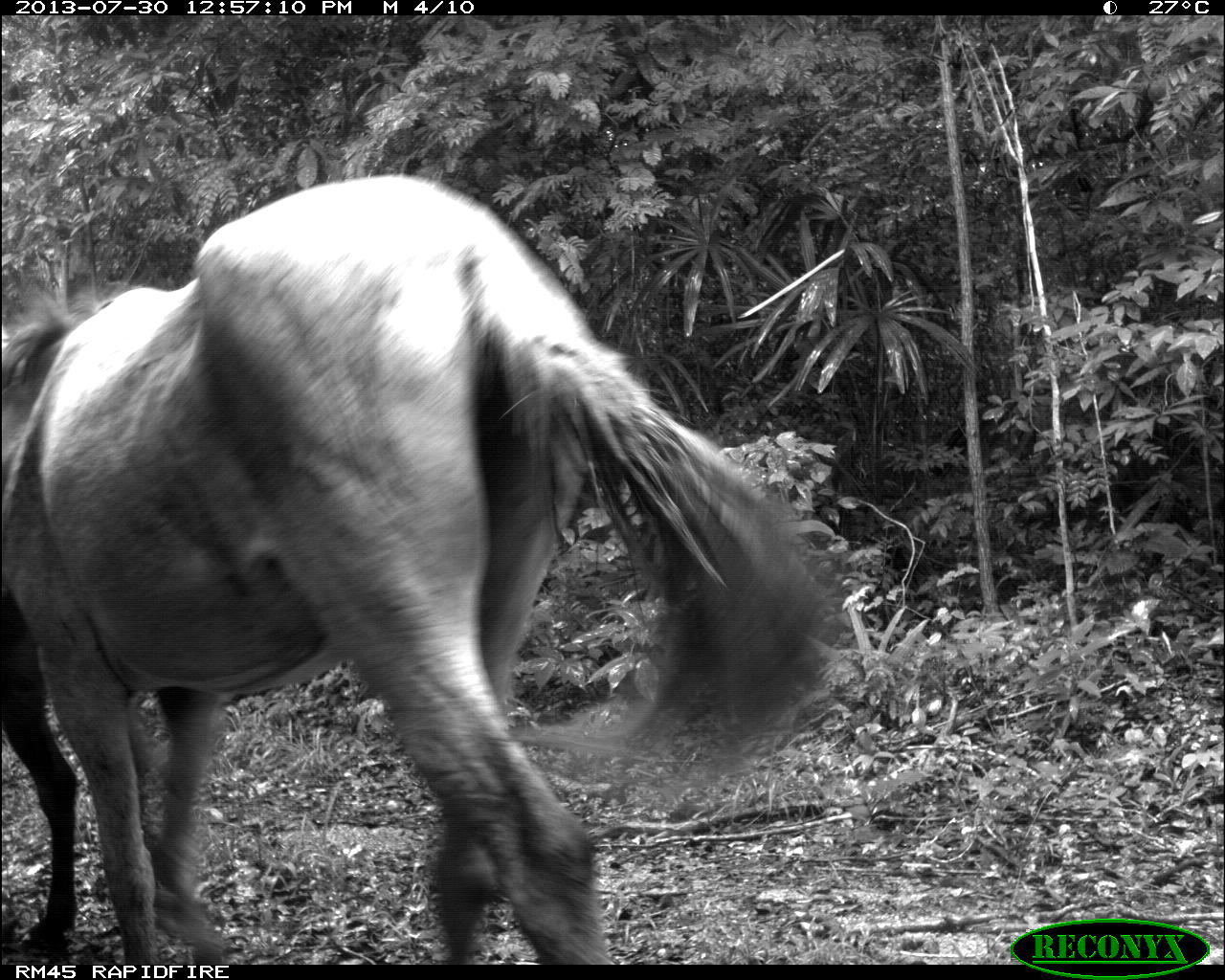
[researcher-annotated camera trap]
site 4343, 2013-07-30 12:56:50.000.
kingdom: Animalia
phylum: Chordata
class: Mammalia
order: Perissodactyla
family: Equidae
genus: Equus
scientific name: Equus ferus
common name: wild horse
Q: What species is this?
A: Equus ferus (wild horse).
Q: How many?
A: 2.